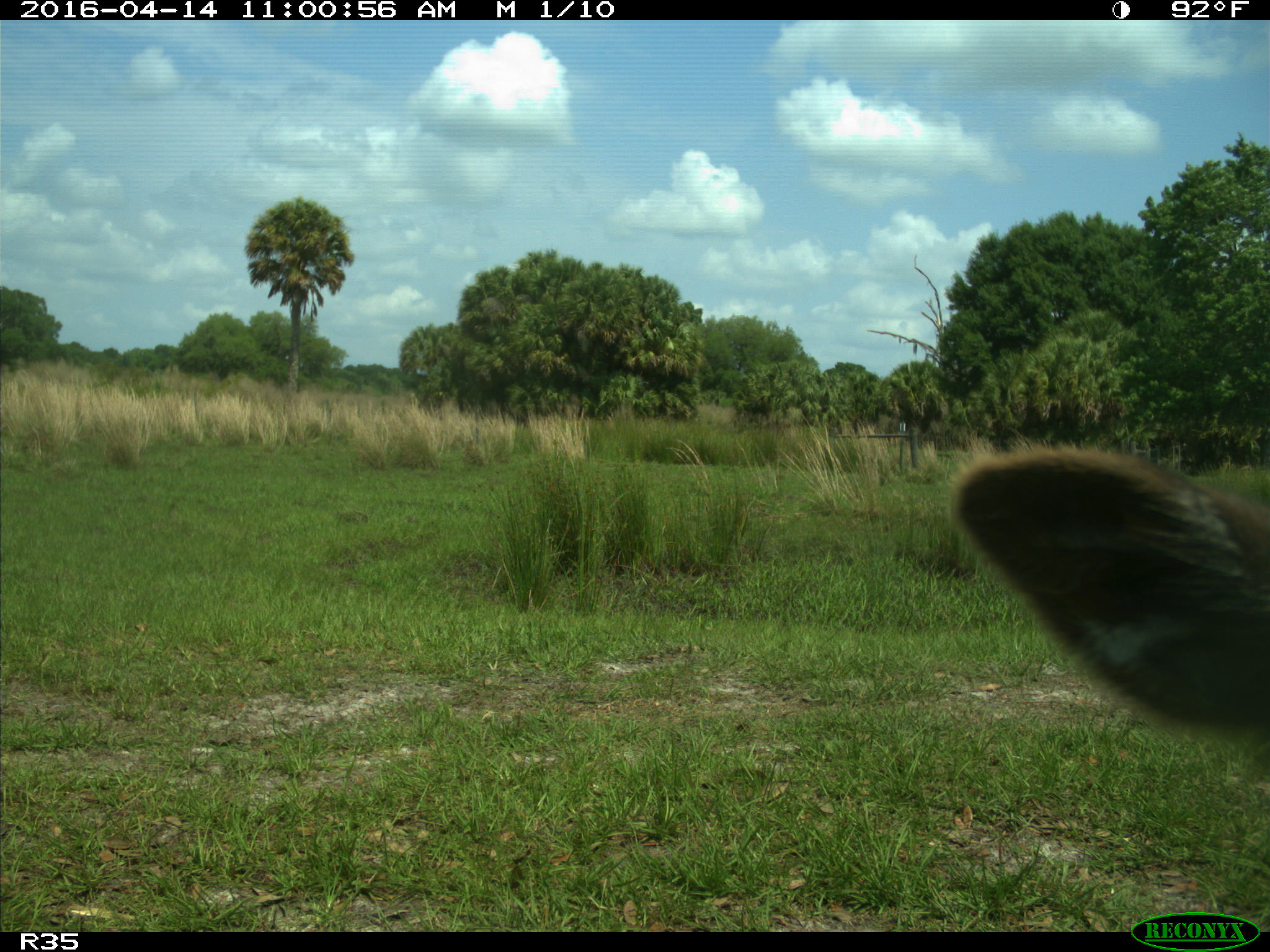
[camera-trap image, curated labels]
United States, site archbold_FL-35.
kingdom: Animalia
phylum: Chordata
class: Mammalia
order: Artiodactyla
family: Bovidae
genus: Bos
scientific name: Bos taurus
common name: domestic cow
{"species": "Bos taurus (domestic cow)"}